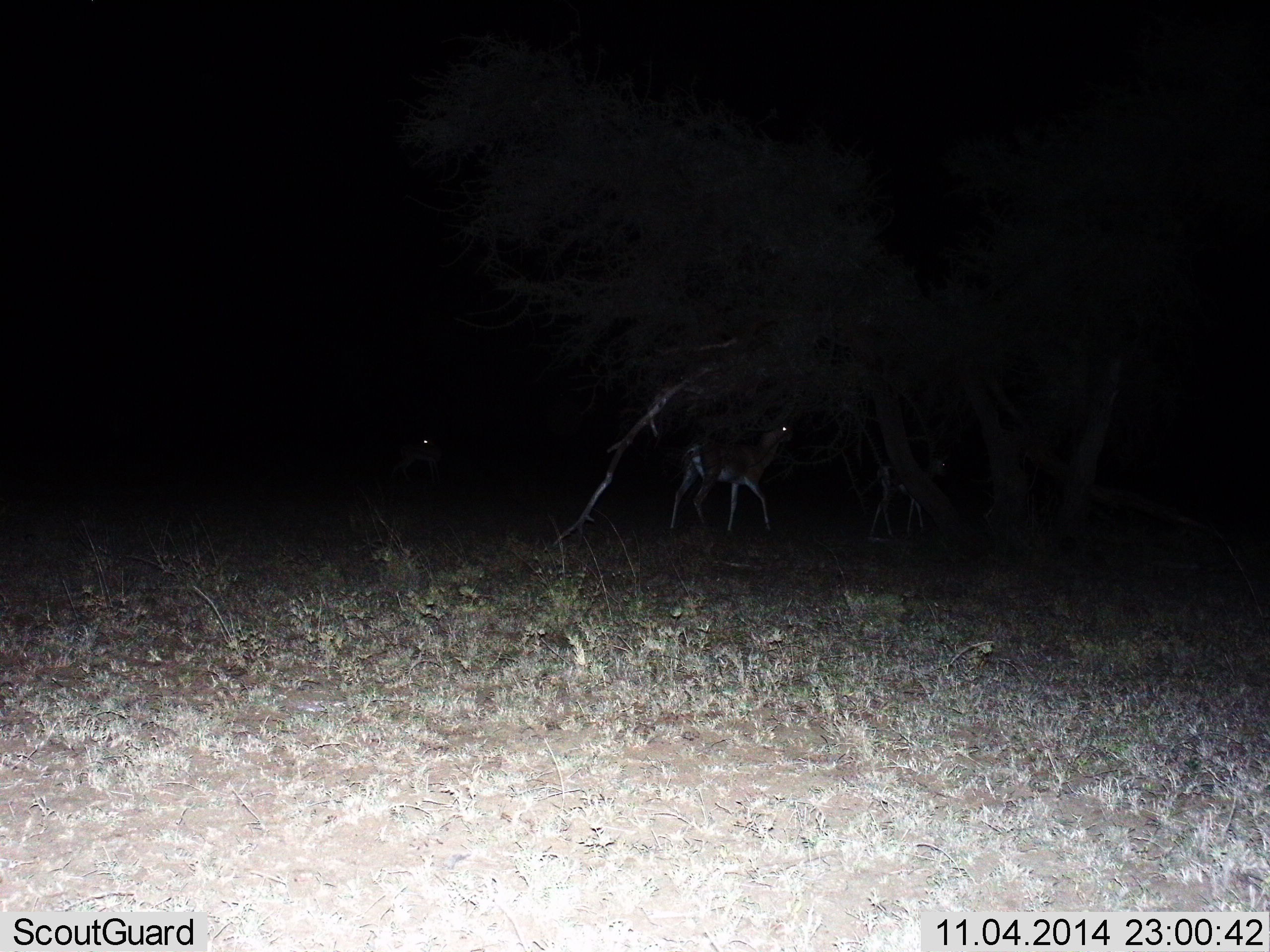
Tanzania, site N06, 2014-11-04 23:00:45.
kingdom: Animalia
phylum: Chordata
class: Mammalia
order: Artiodactyla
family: Bovidae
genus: Nanger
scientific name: Nanger granti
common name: grant's gazelle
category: gazellegrants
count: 3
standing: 78%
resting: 0%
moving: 56%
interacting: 0%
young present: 11%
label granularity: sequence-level